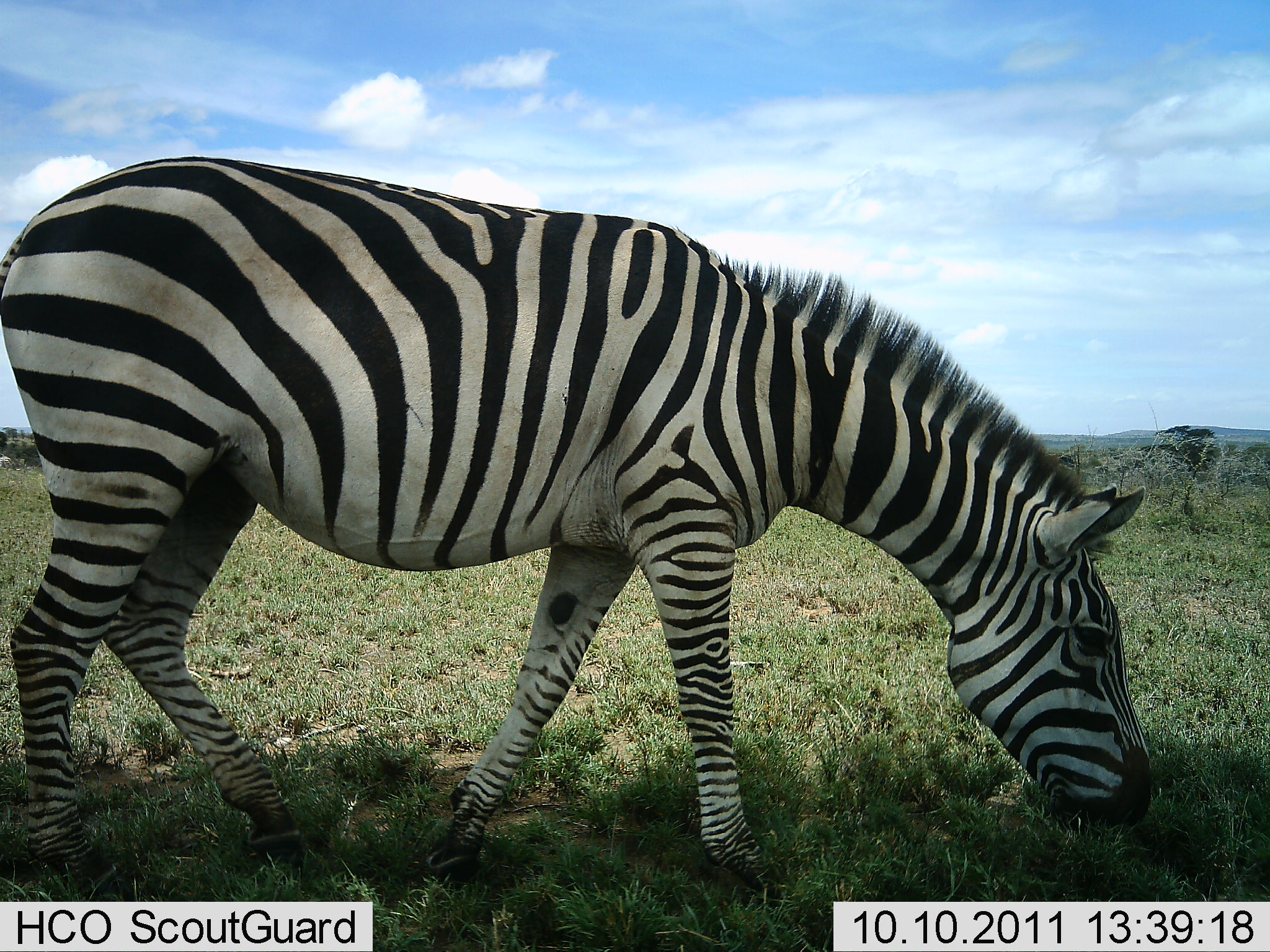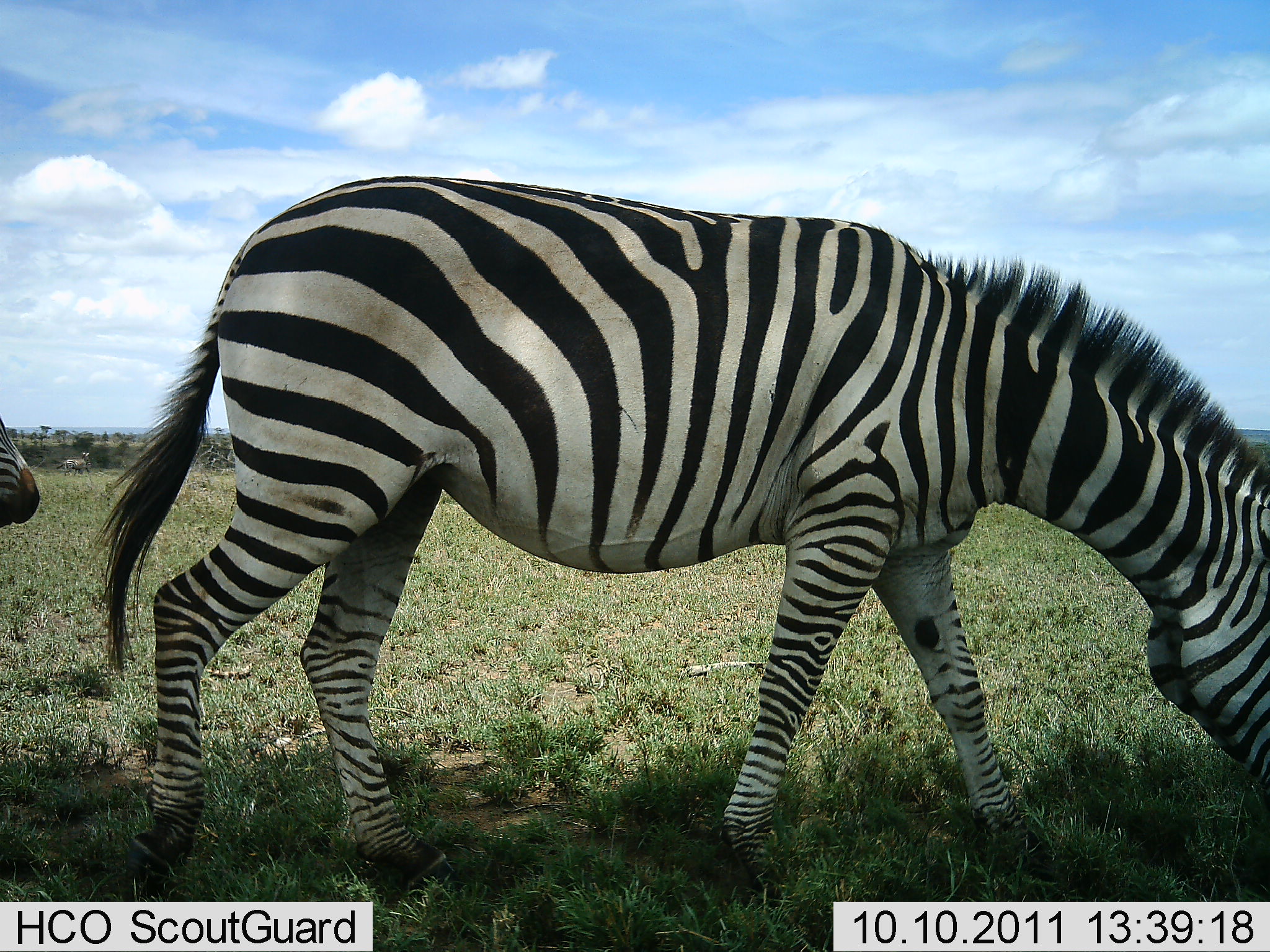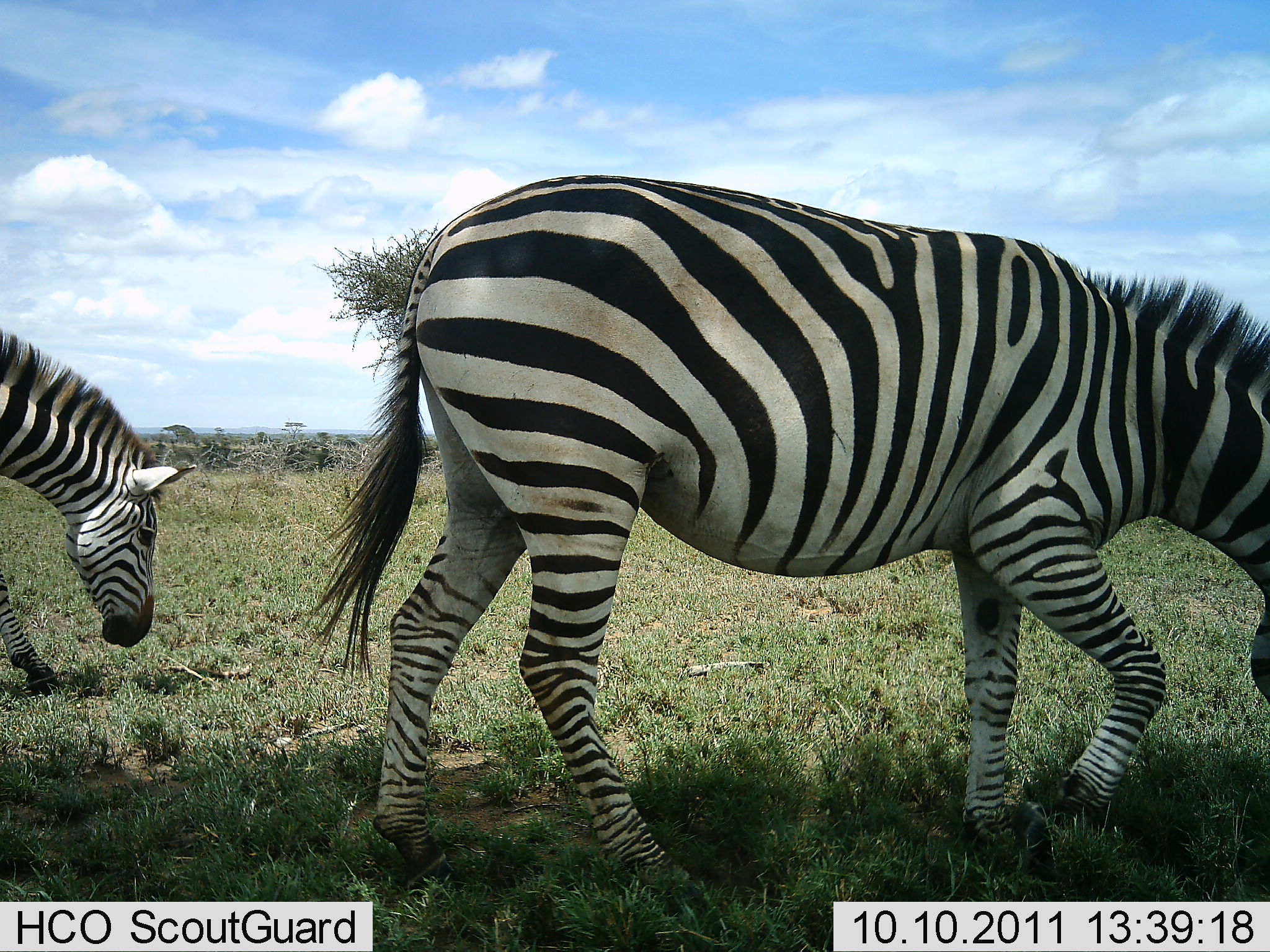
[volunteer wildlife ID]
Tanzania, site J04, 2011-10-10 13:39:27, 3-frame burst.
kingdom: Animalia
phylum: Chordata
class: Mammalia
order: Perissodactyla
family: Equidae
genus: Equus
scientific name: Equus quagga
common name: plains zebra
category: zebra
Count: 2.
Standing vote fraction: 15%.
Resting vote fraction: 0%.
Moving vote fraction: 77%.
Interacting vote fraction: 0%.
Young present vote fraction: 0%.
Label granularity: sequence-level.